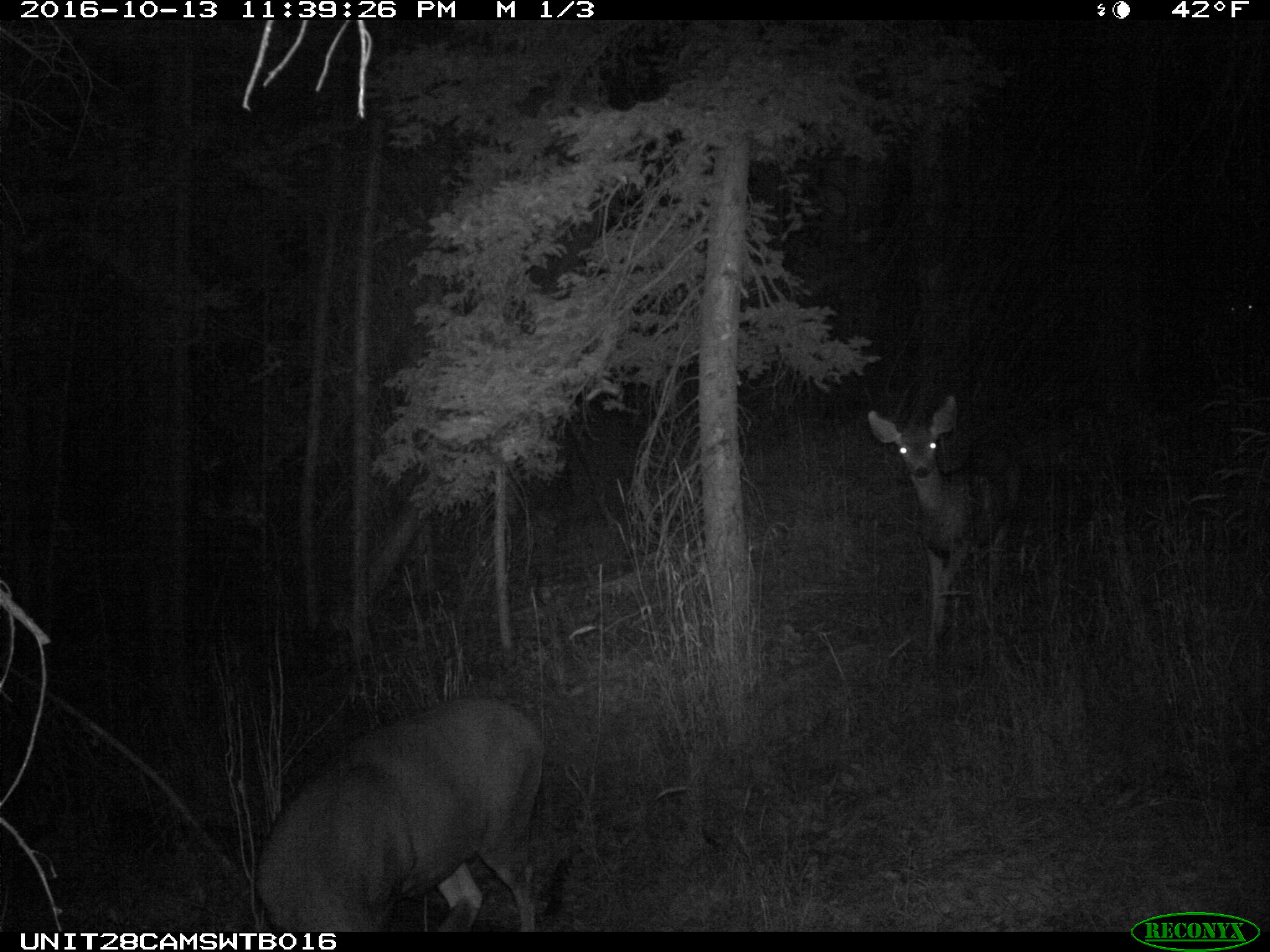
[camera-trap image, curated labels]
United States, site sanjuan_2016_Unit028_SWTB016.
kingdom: Animalia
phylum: Chordata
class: Mammalia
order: Artiodactyla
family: Cervidae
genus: Odocoileus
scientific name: Odocoileus hemionus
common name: mule deer